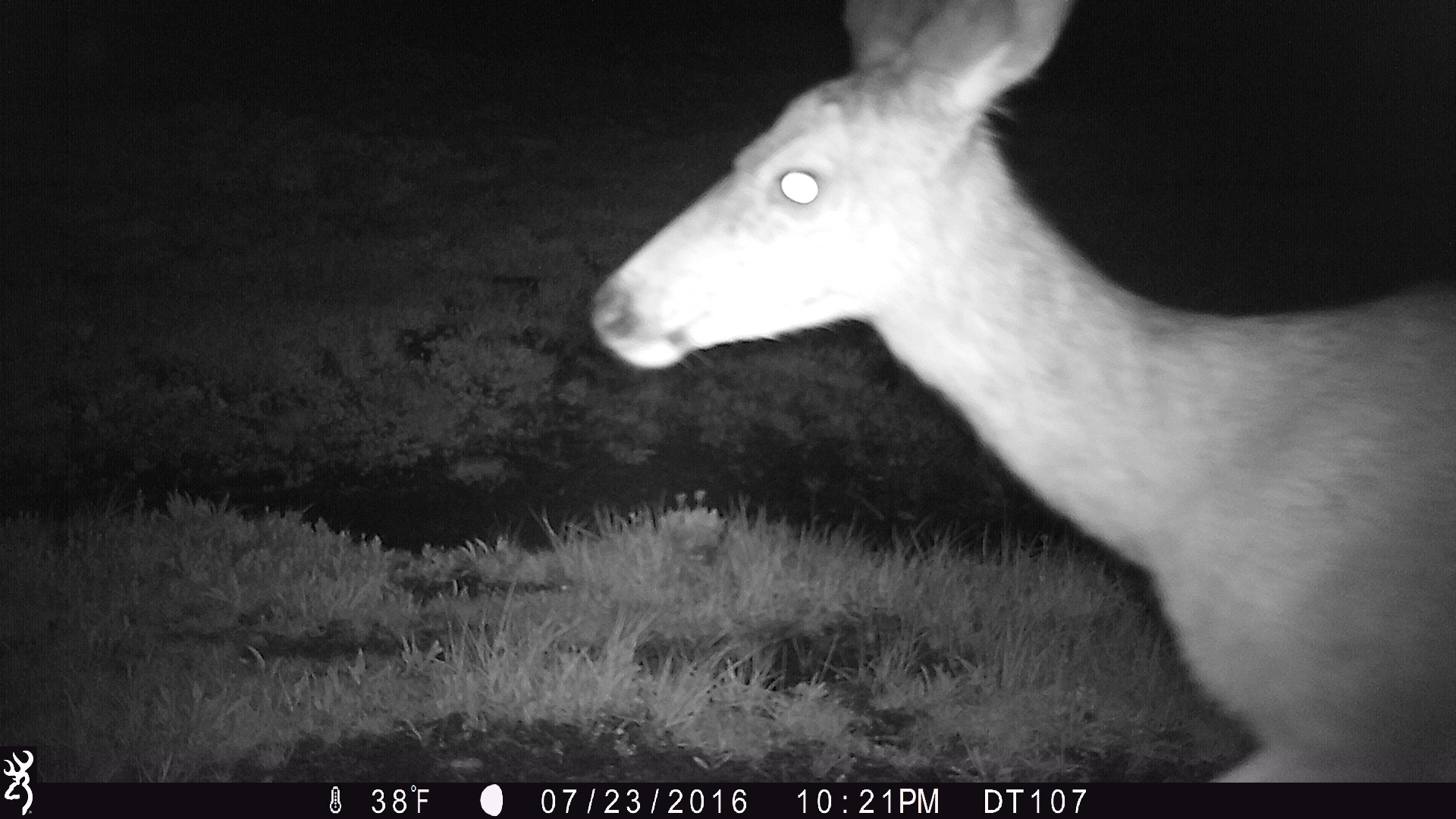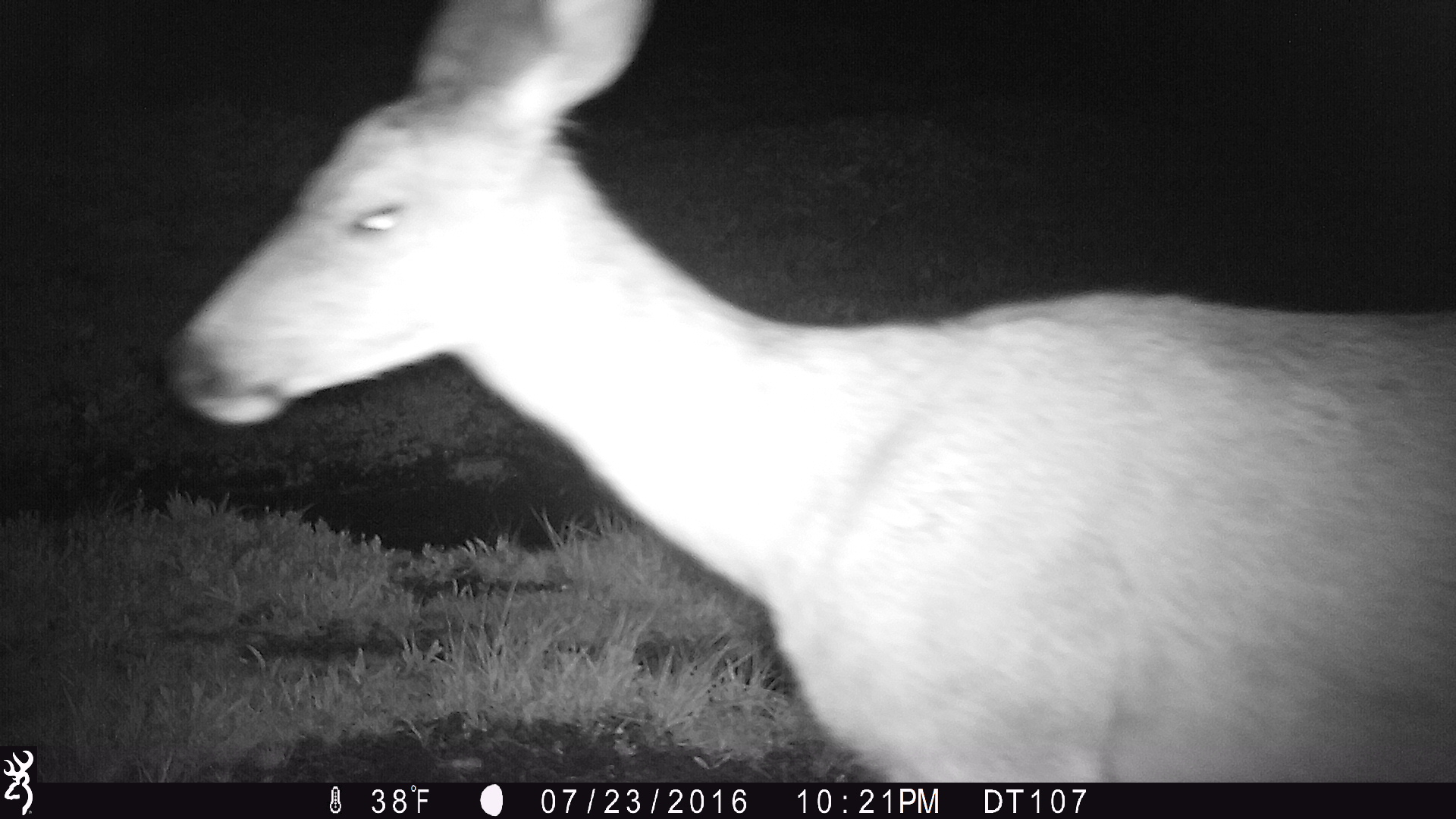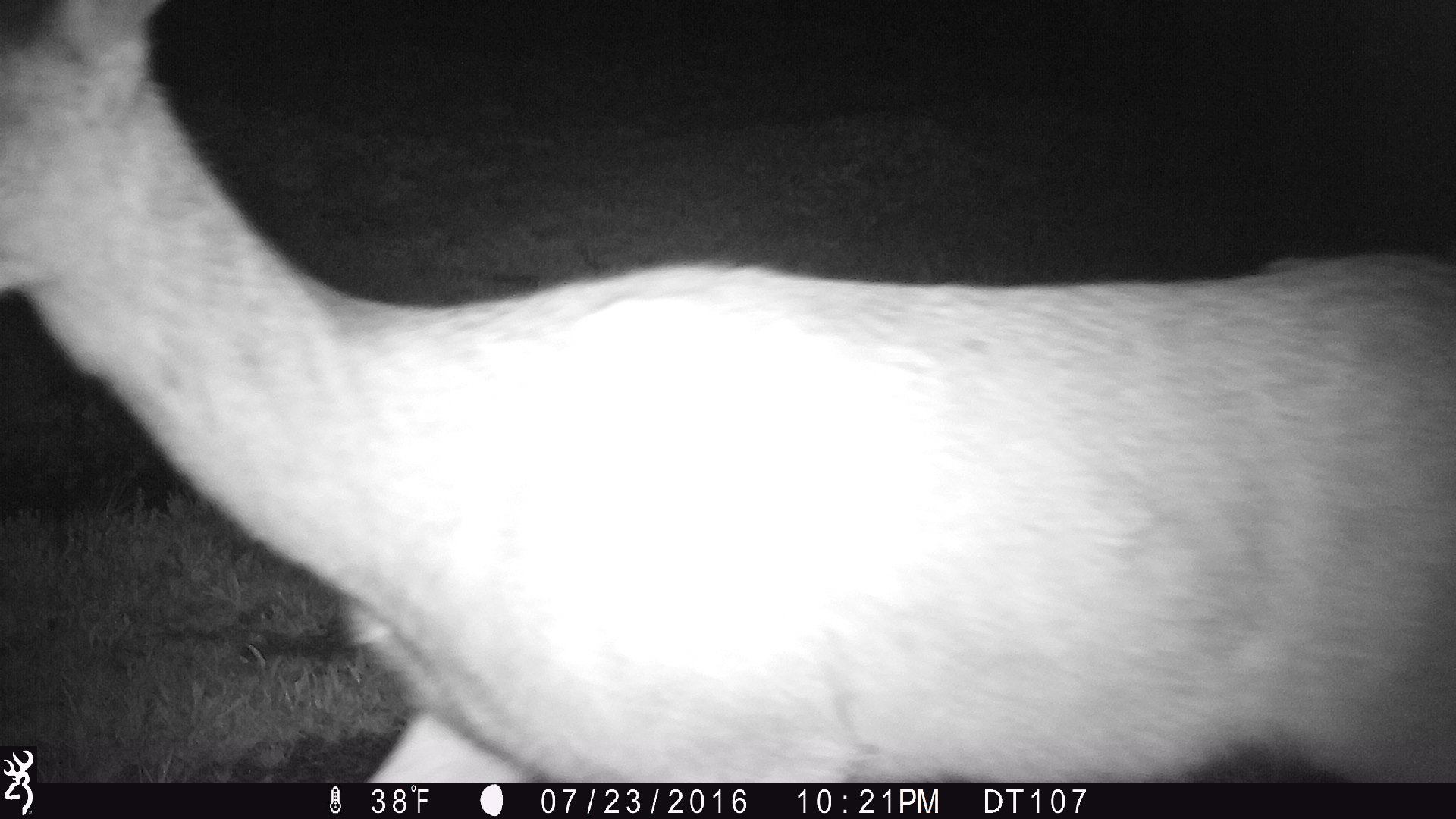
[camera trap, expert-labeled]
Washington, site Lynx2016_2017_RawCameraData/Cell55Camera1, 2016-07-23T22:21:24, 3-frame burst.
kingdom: Animalia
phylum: Chordata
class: Mammalia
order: Artiodactyla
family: Cervidae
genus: Odocoileus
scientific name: Odocoileus hemionus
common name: mule deer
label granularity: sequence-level